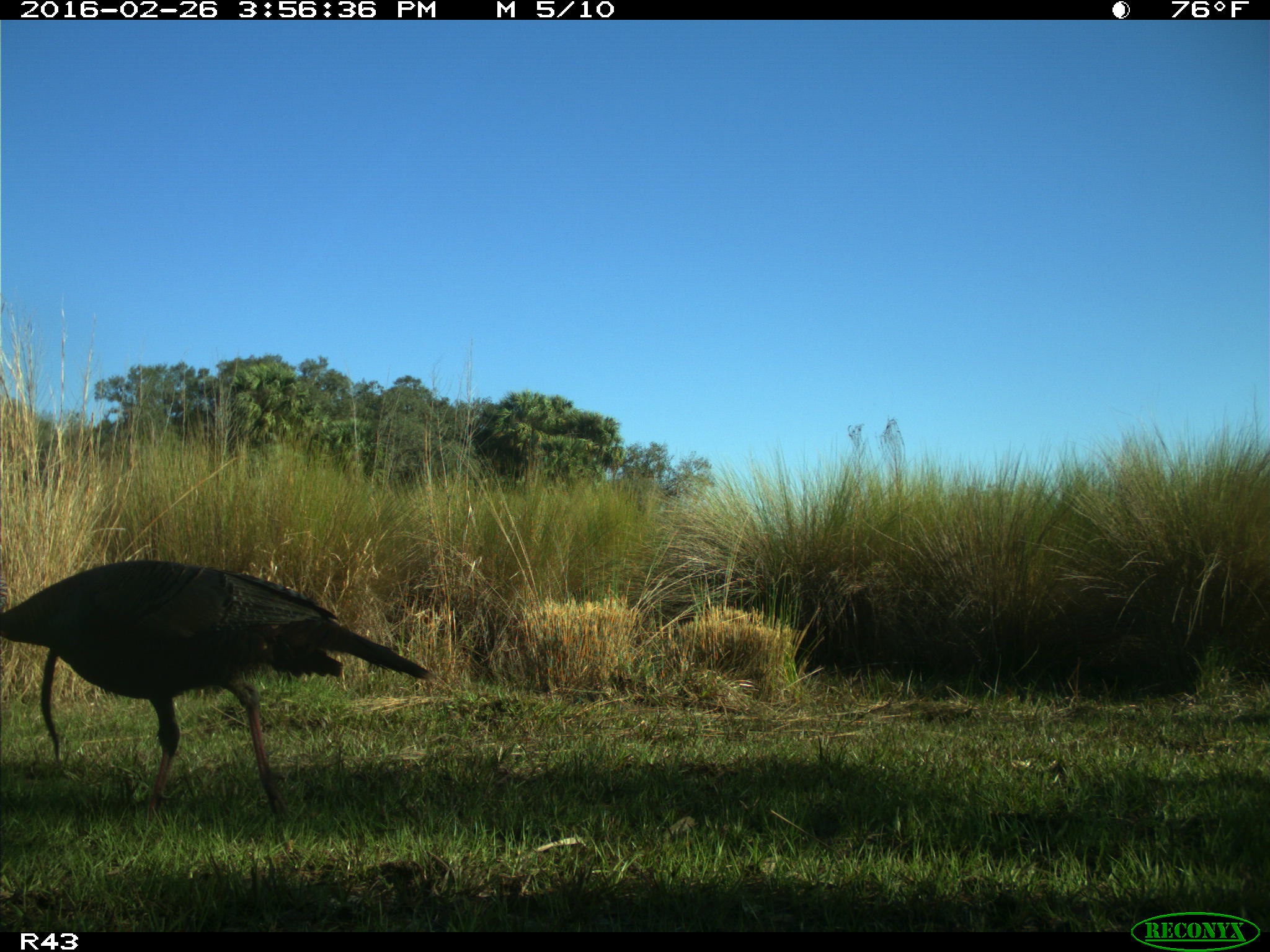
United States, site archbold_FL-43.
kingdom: Animalia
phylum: Chordata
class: Aves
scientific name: Aves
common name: birds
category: unidentified bird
Unidentified bird (birds) (Aves).